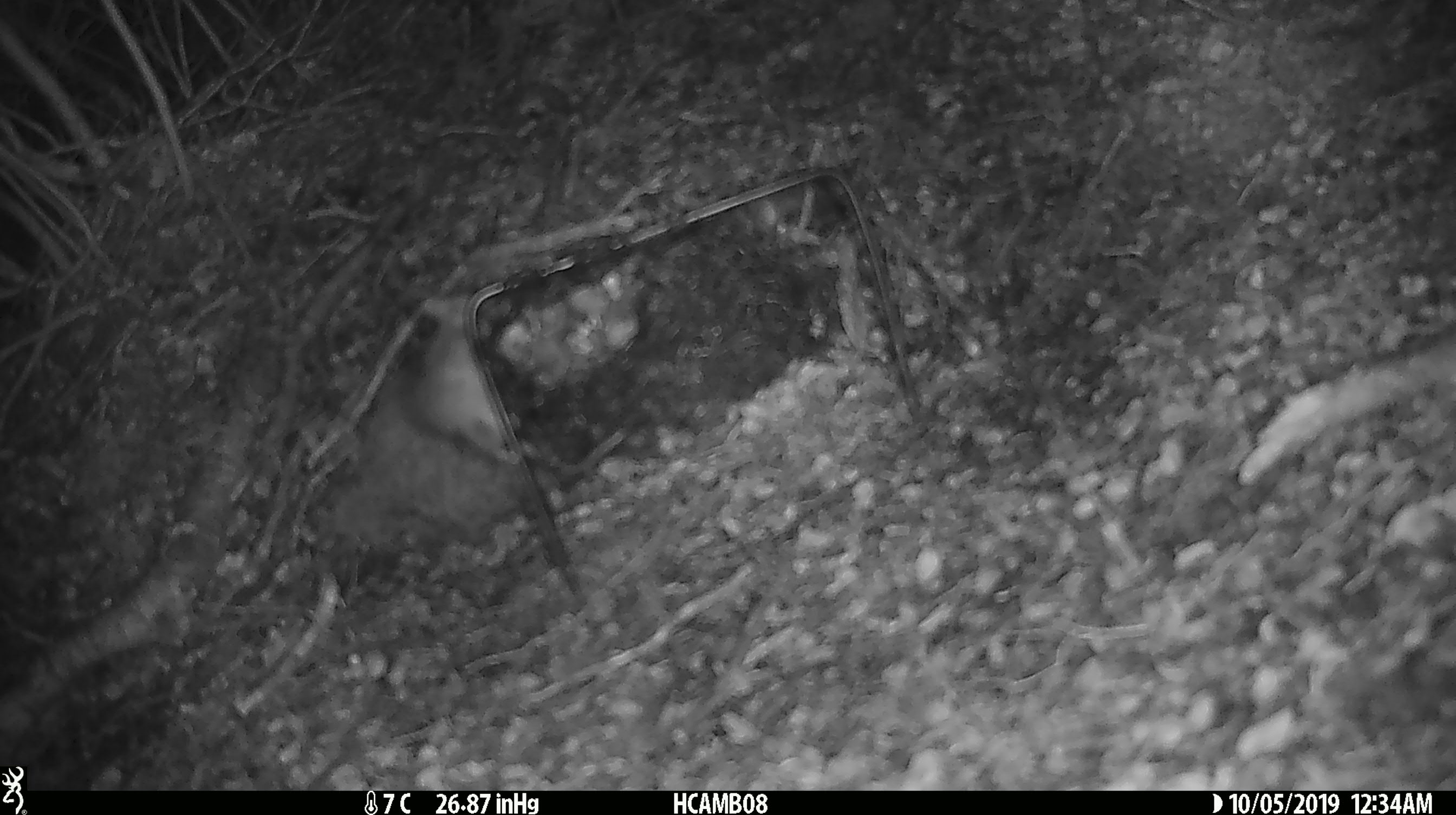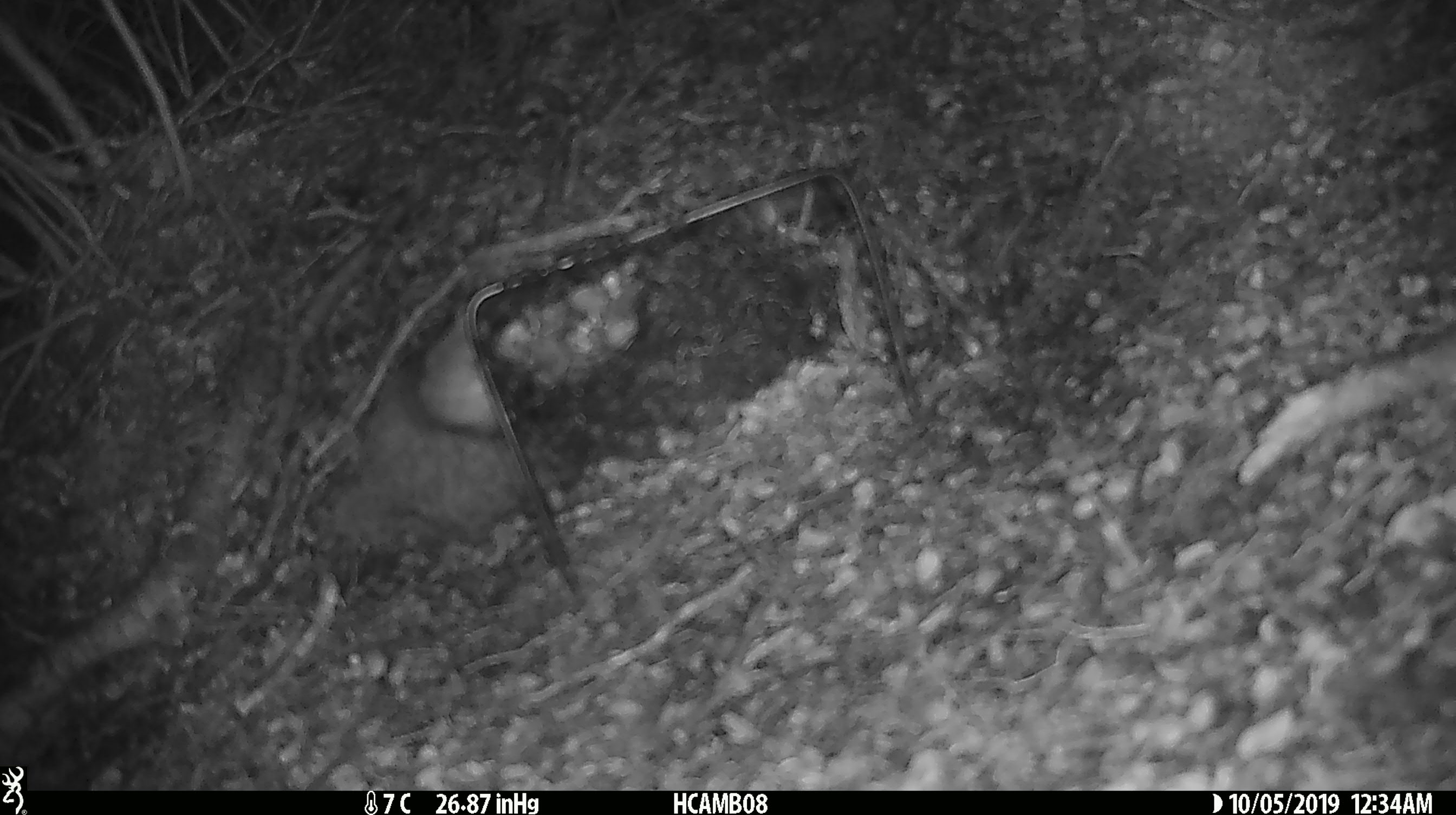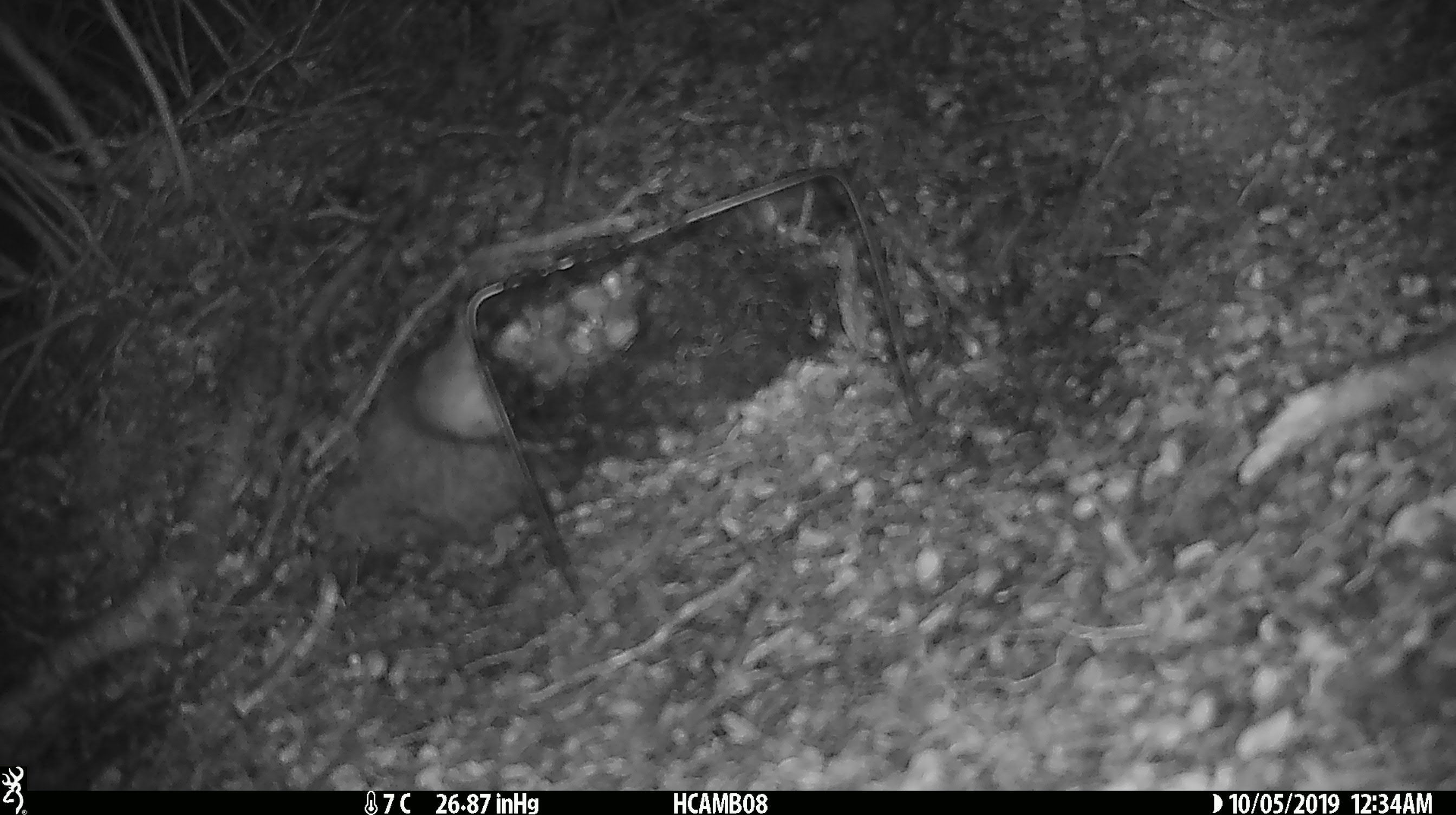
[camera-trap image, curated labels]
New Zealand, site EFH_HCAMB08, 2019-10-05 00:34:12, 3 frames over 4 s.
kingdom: Animalia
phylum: Chordata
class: Mammalia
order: Rodentia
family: Muridae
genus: Mus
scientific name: Mus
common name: mouse